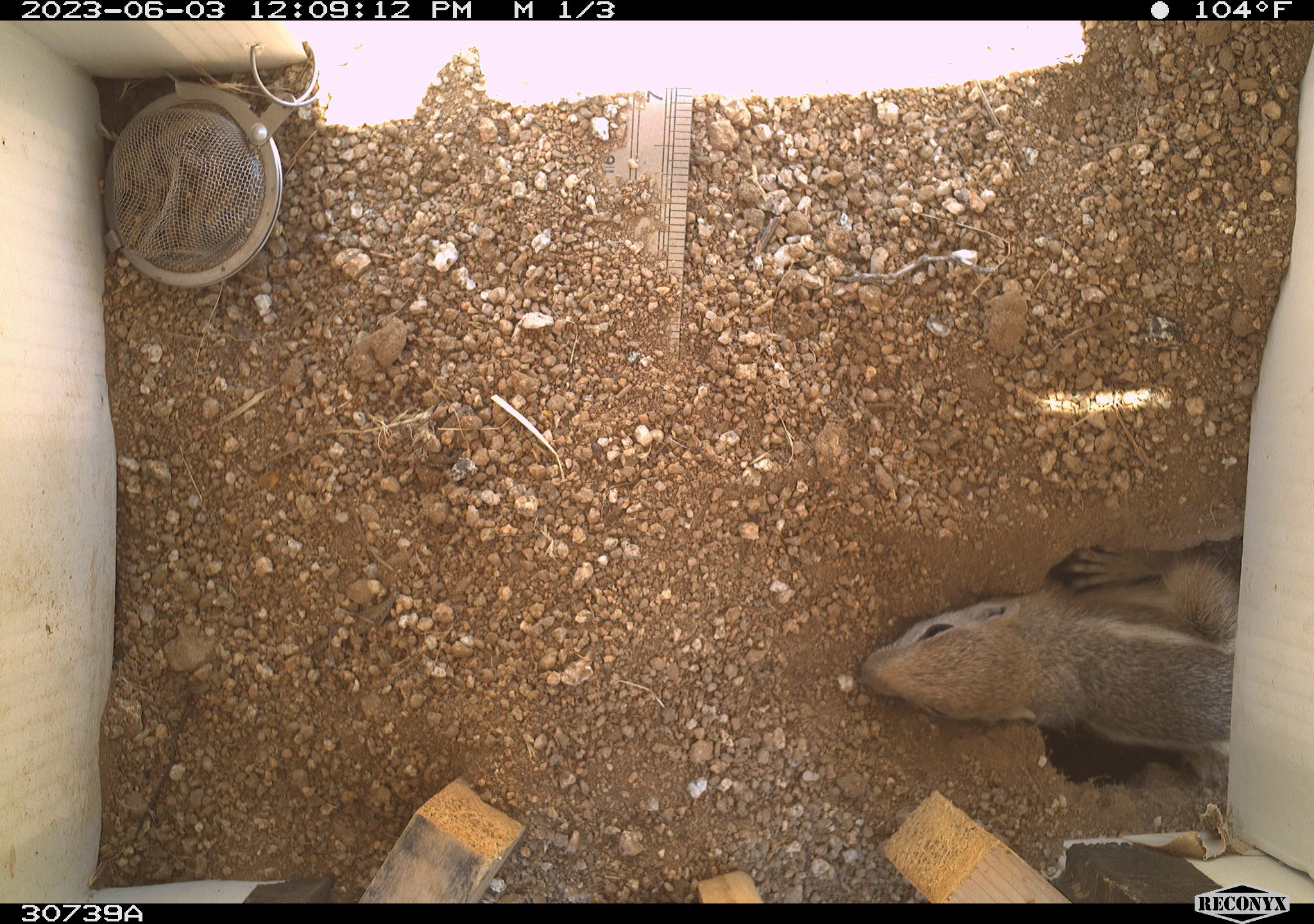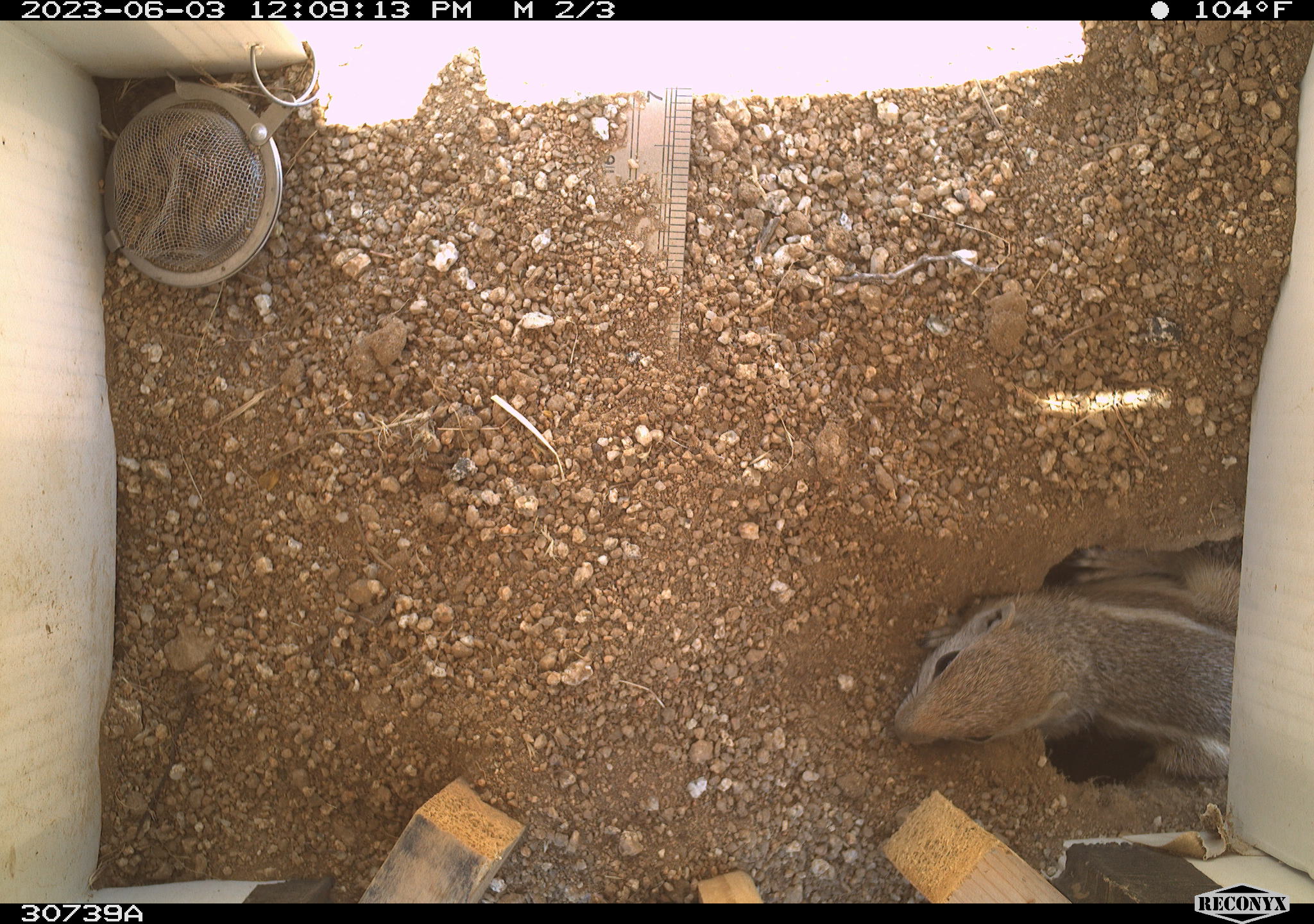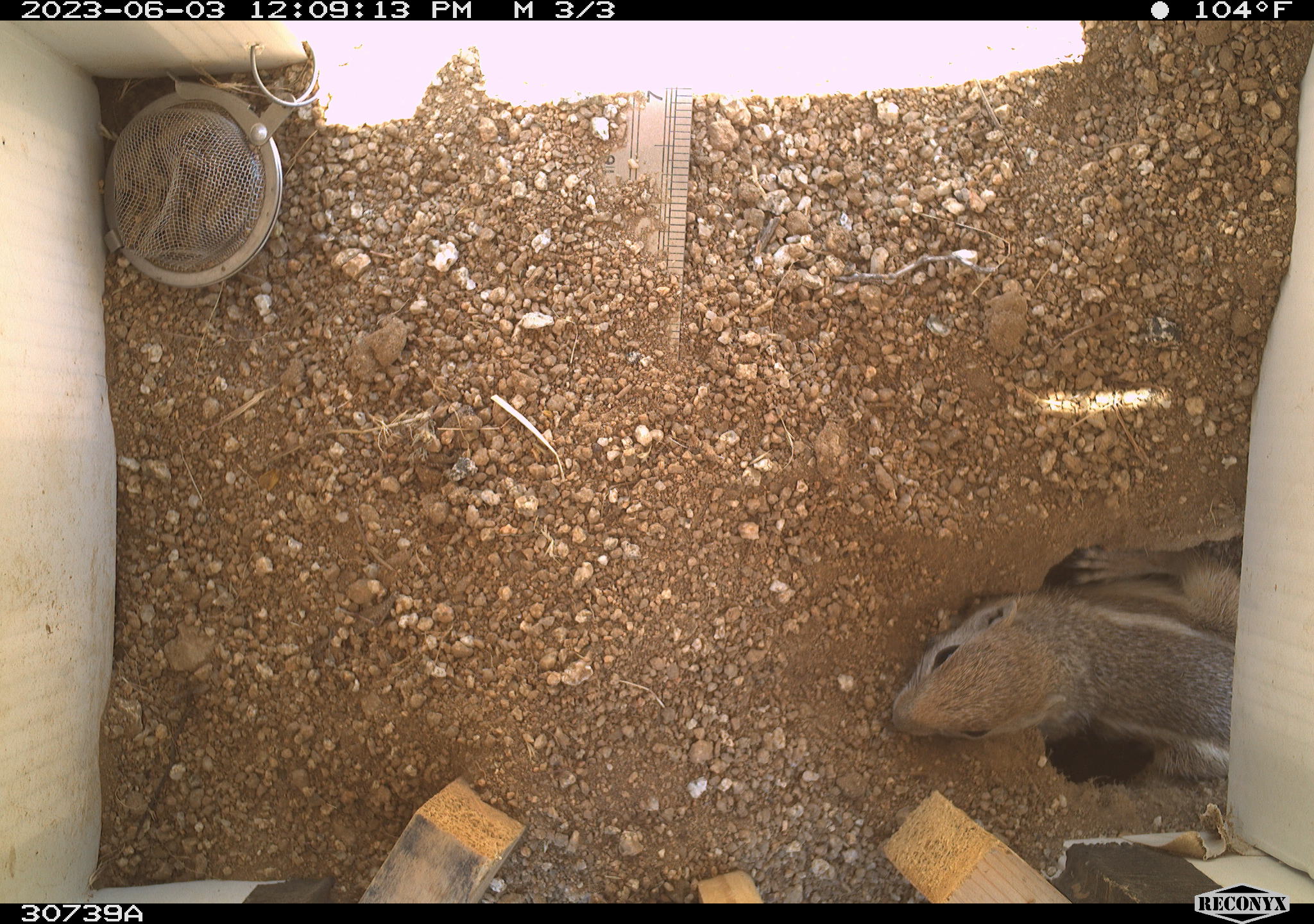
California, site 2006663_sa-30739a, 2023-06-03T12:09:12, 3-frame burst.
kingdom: Animalia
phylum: Chordata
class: Mammalia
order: Rodentia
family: Sciuridae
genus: Ammospermophilus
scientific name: Ammospermophilus leucurus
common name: white-tailed antelope squirrel